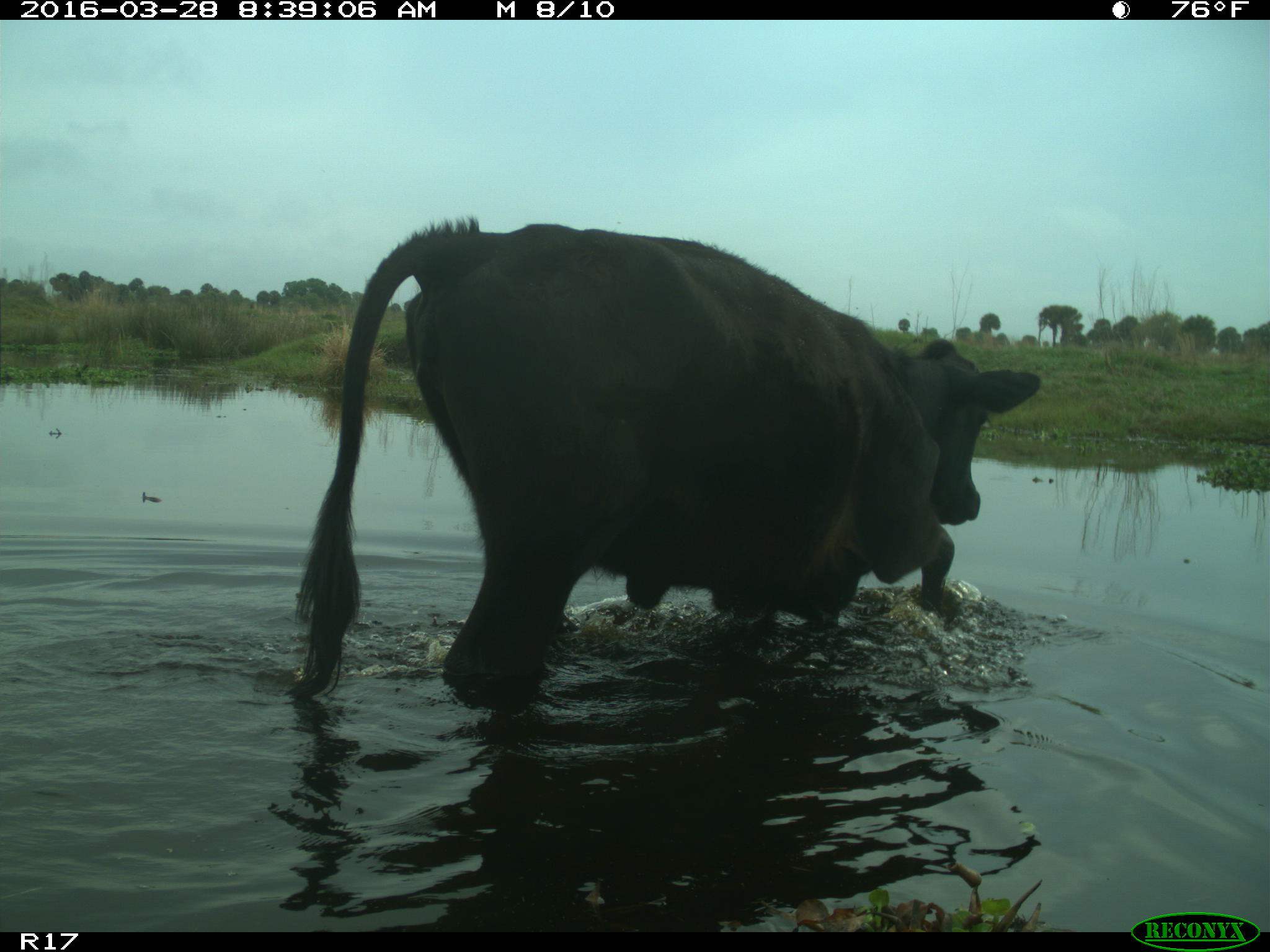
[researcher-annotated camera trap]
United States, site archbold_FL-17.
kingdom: Animalia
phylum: Chordata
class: Mammalia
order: Artiodactyla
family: Bovidae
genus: Bos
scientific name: Bos taurus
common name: domestic cow